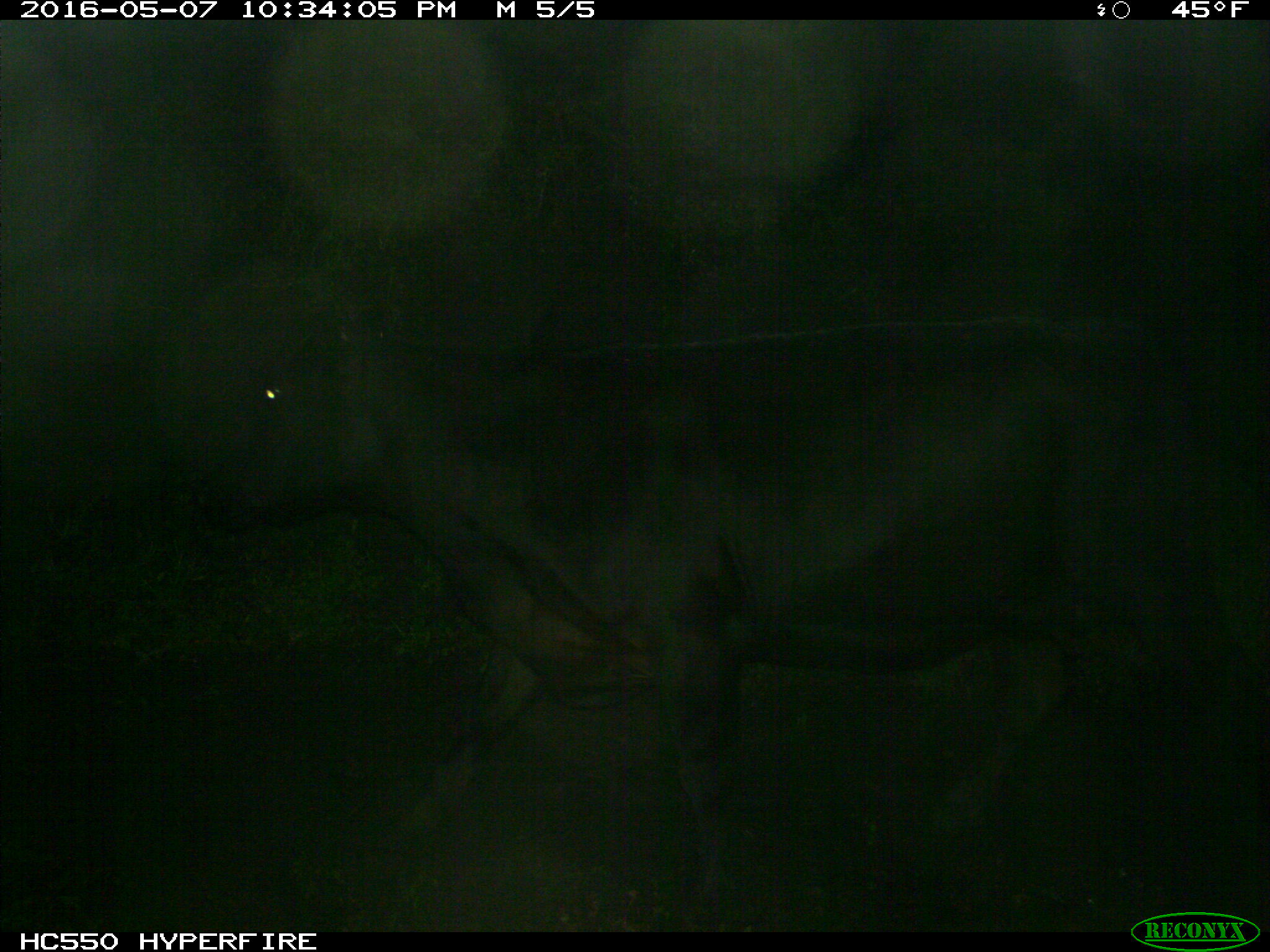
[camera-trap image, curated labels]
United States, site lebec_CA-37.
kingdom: Animalia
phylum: Chordata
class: Mammalia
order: Artiodactyla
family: Bovidae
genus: Bos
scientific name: Bos taurus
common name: domestic cow